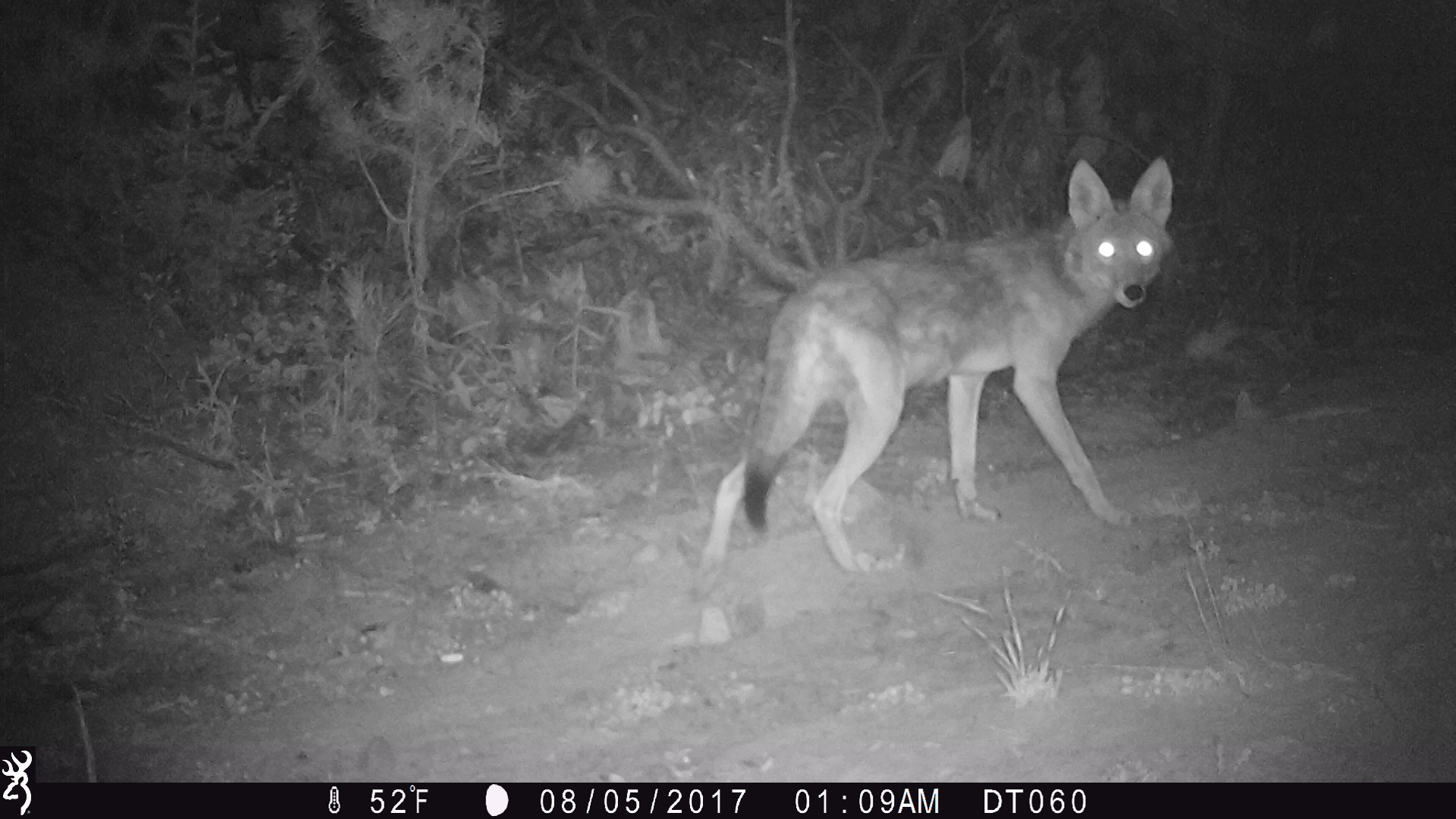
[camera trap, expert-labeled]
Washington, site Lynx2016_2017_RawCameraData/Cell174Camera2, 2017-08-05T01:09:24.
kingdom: Animalia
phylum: Chordata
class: Mammalia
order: Carnivora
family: Canidae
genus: Canis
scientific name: Canis latrans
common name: coyote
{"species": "Canis latrans (coyote)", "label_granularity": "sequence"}